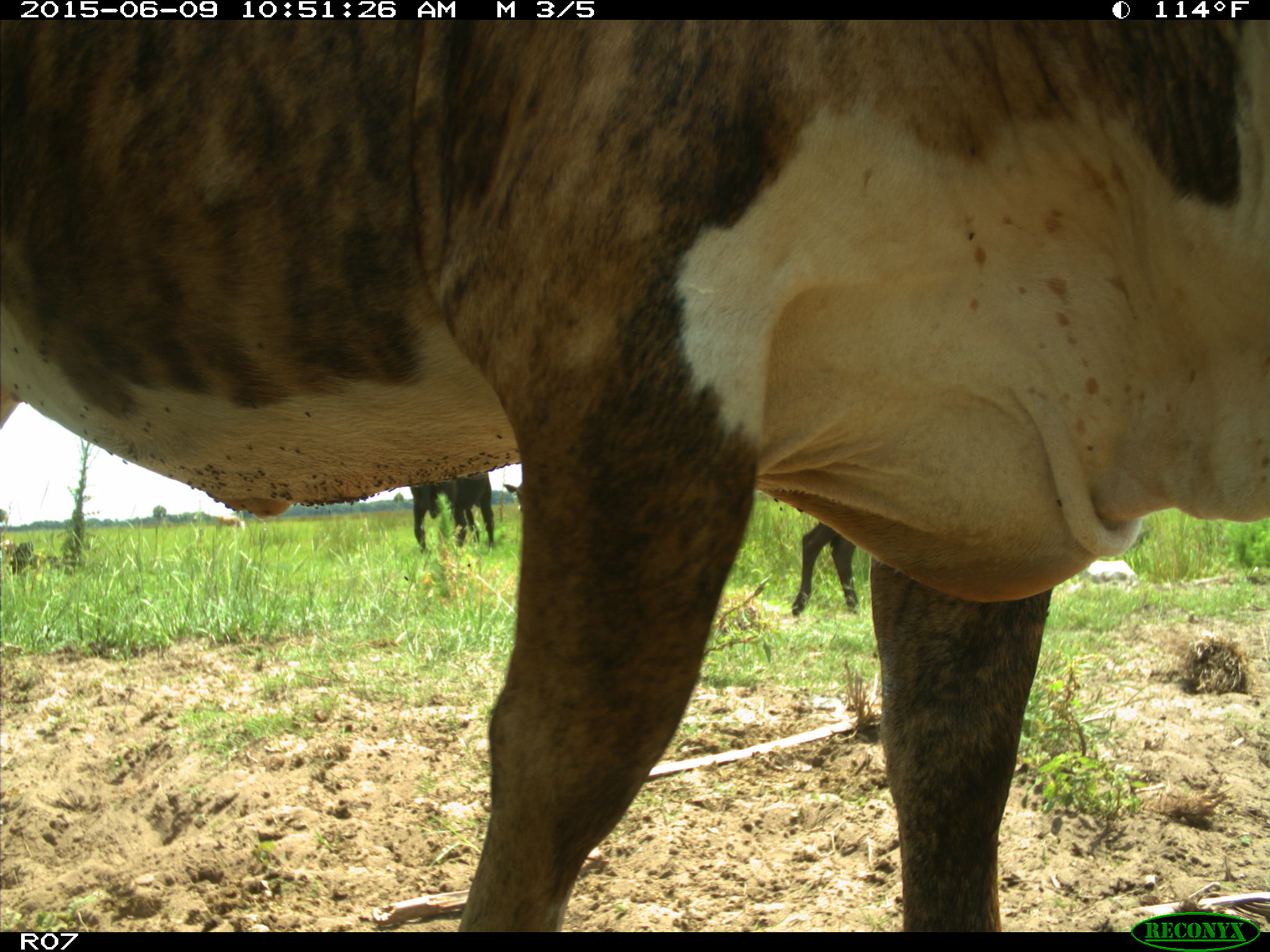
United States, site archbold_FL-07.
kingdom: Animalia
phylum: Chordata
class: Mammalia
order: Artiodactyla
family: Bovidae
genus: Bos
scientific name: Bos taurus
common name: domestic cow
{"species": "Bos taurus (domestic cow)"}